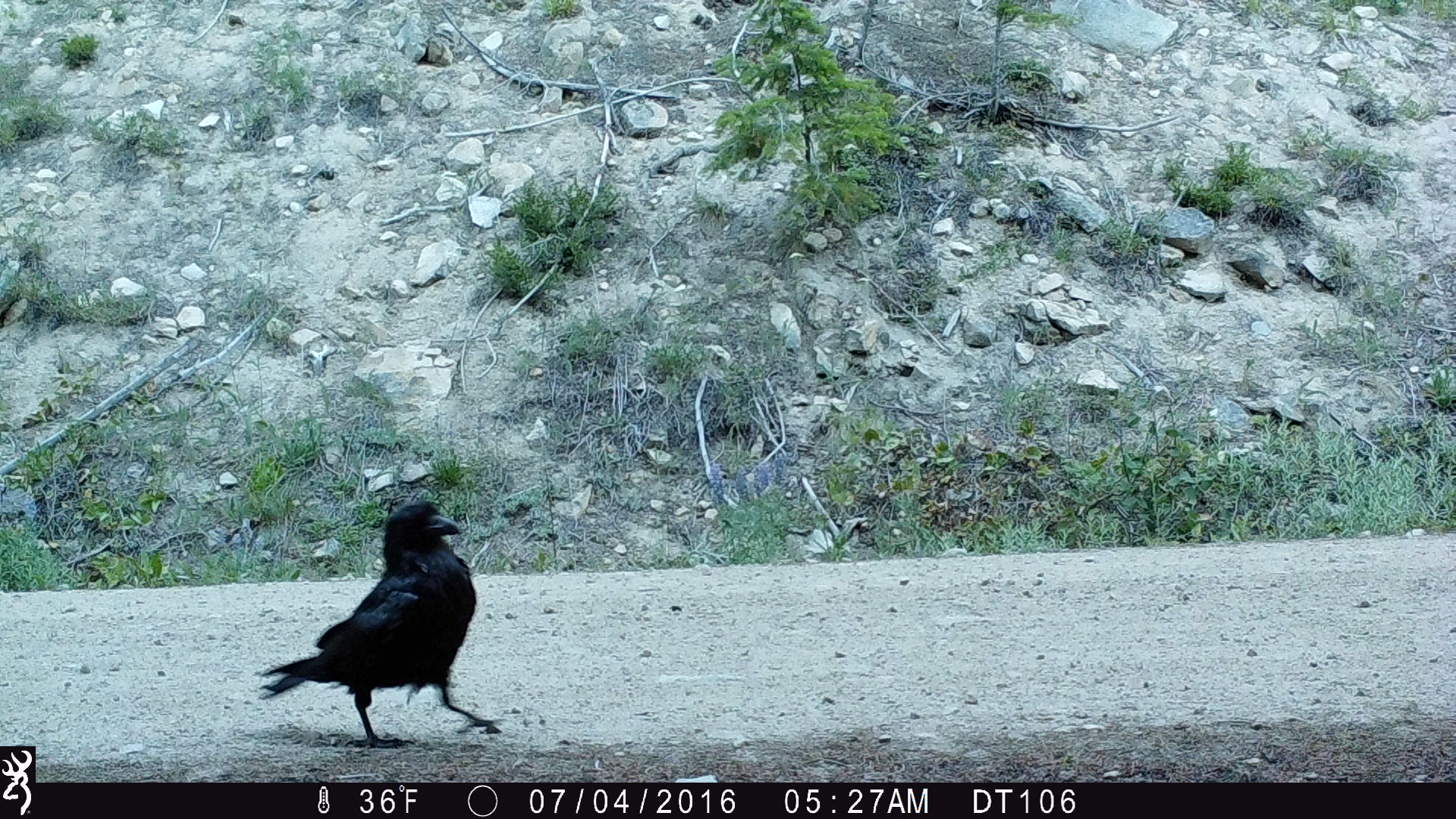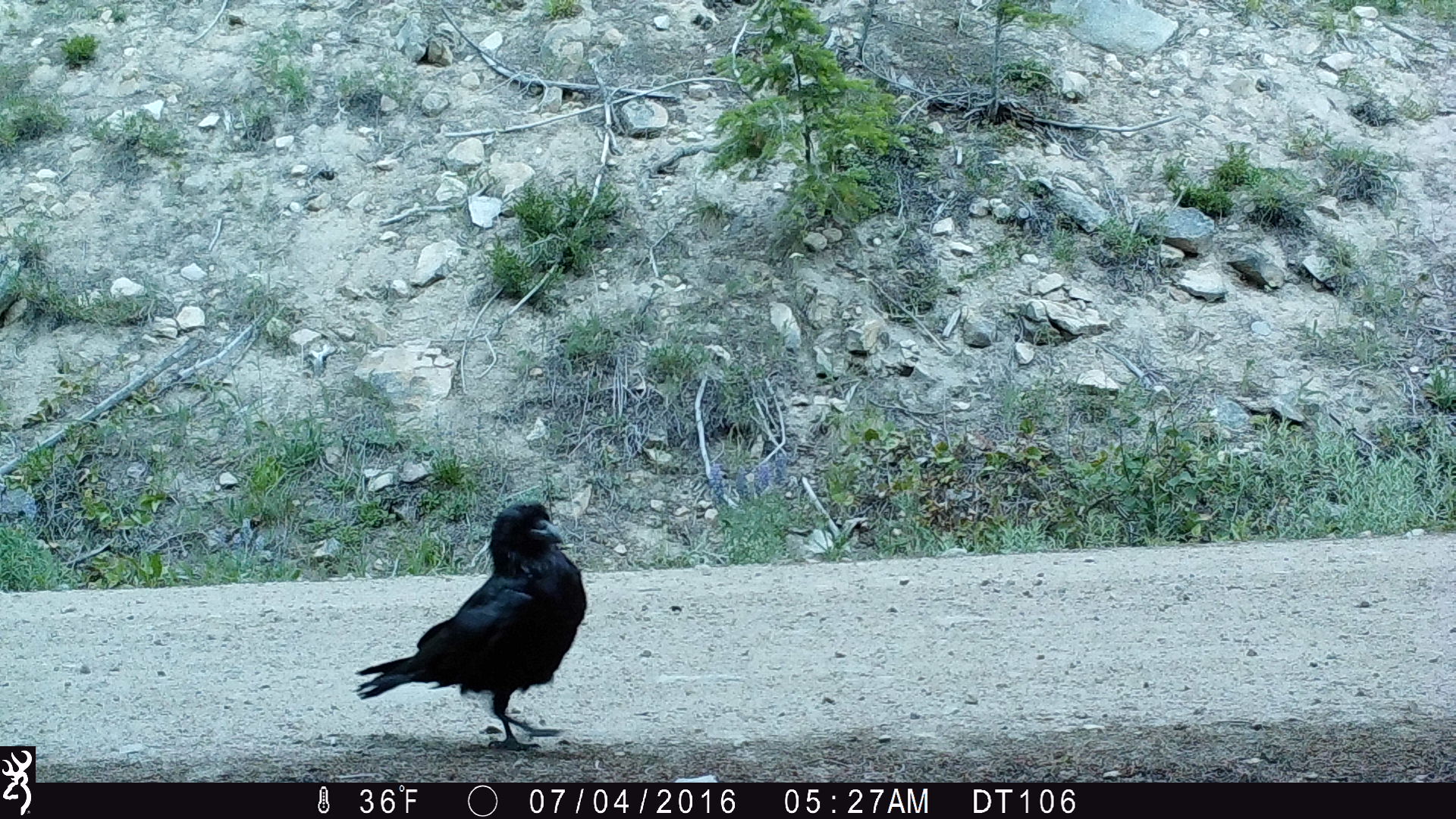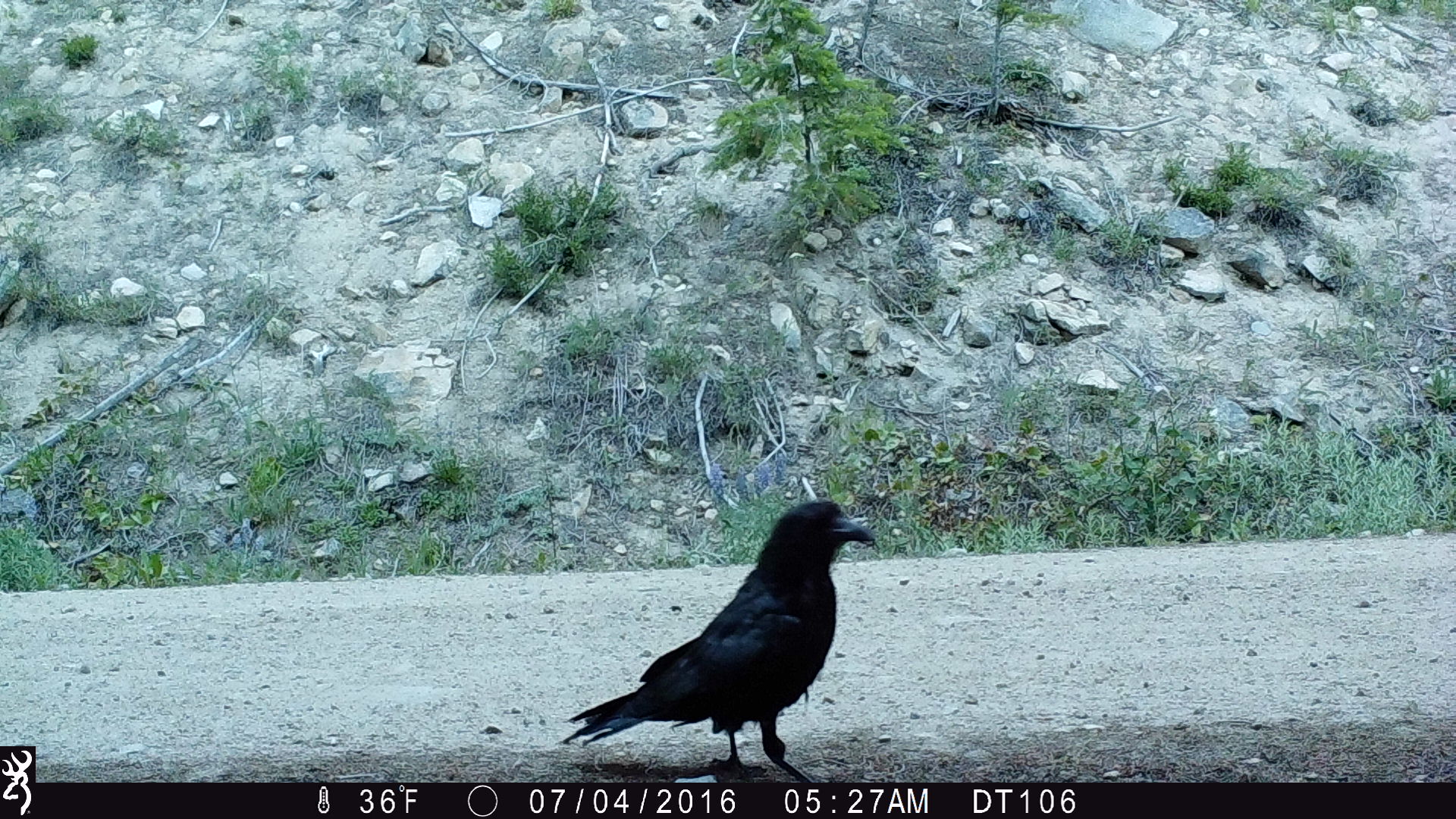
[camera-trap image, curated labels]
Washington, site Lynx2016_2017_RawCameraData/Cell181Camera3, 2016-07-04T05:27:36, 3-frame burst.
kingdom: Animalia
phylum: Chordata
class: Aves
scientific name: Aves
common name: birds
Aves (birds). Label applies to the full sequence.